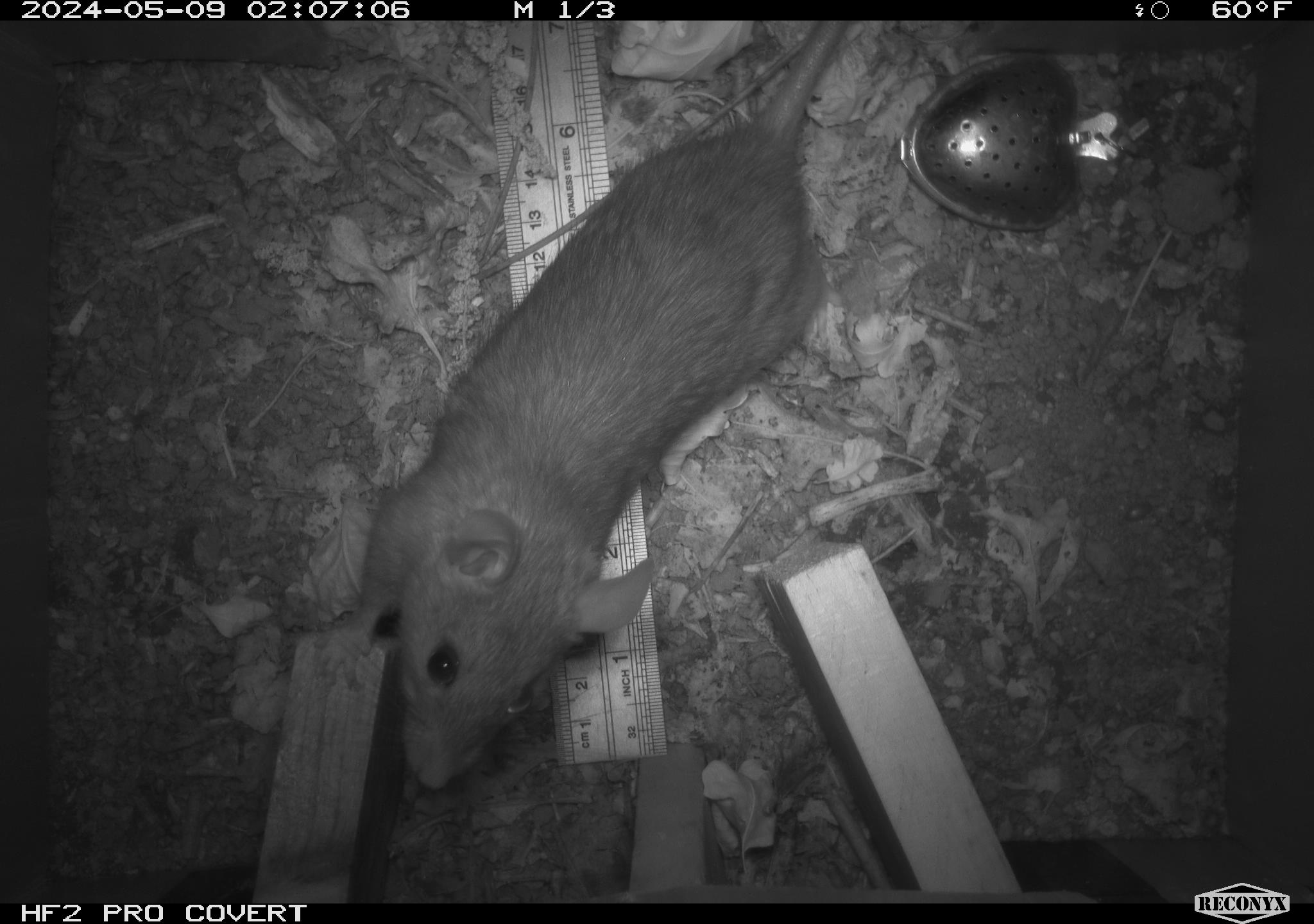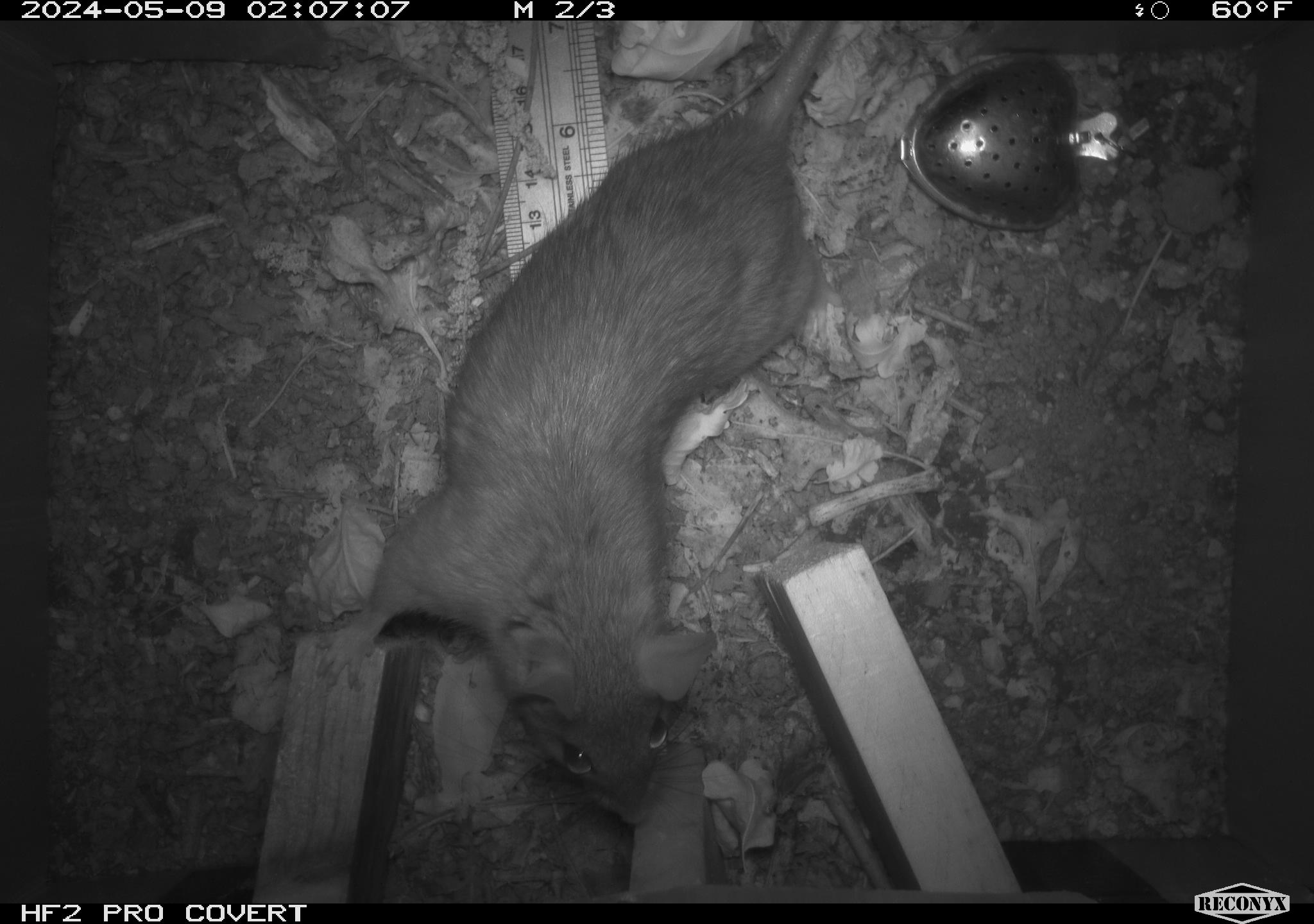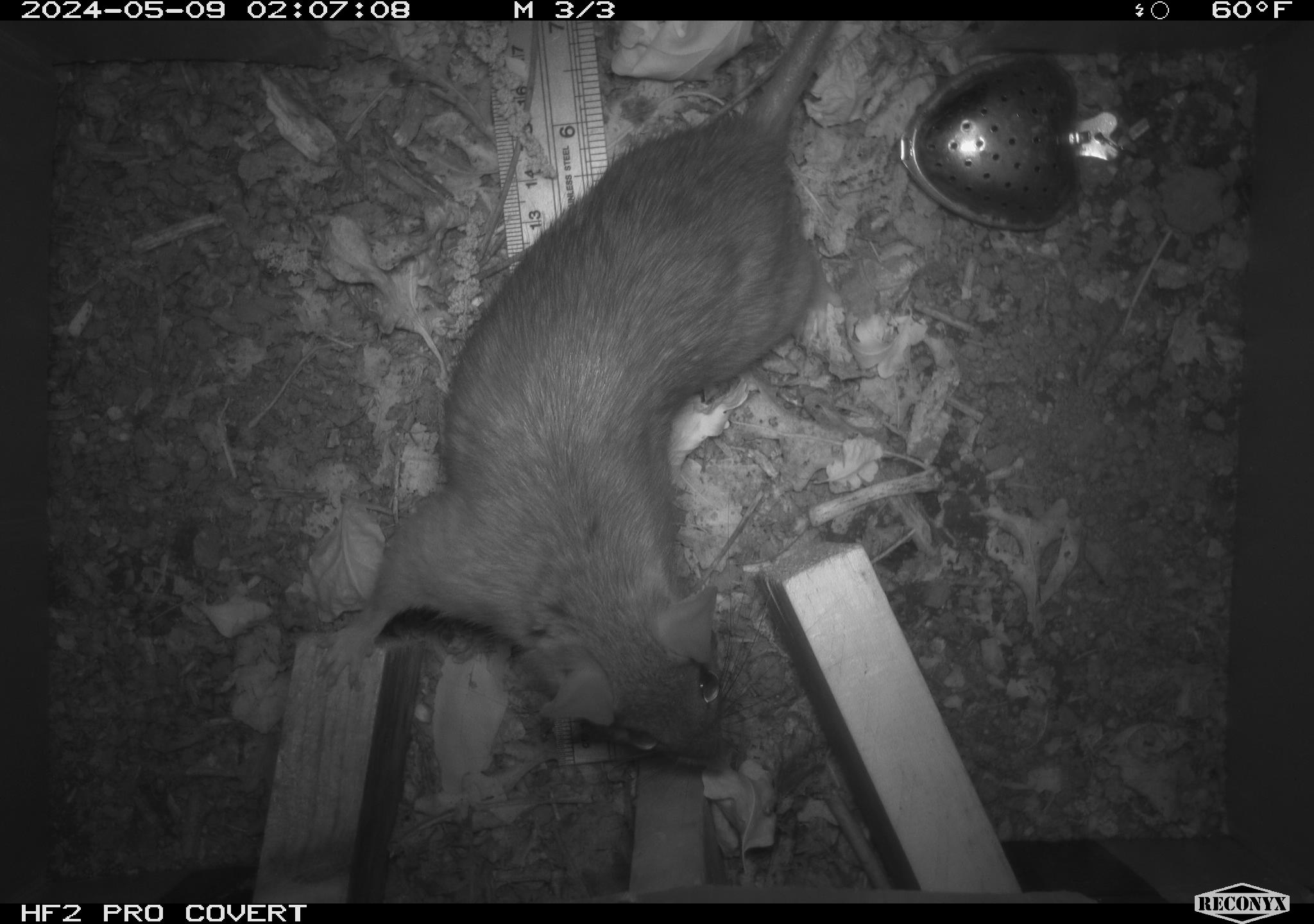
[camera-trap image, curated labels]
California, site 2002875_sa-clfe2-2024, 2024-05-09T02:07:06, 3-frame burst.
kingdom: Animalia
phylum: Chordata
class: Mammalia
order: Rodentia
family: Muridae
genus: Rattus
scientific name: Rattus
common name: rat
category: rattus species